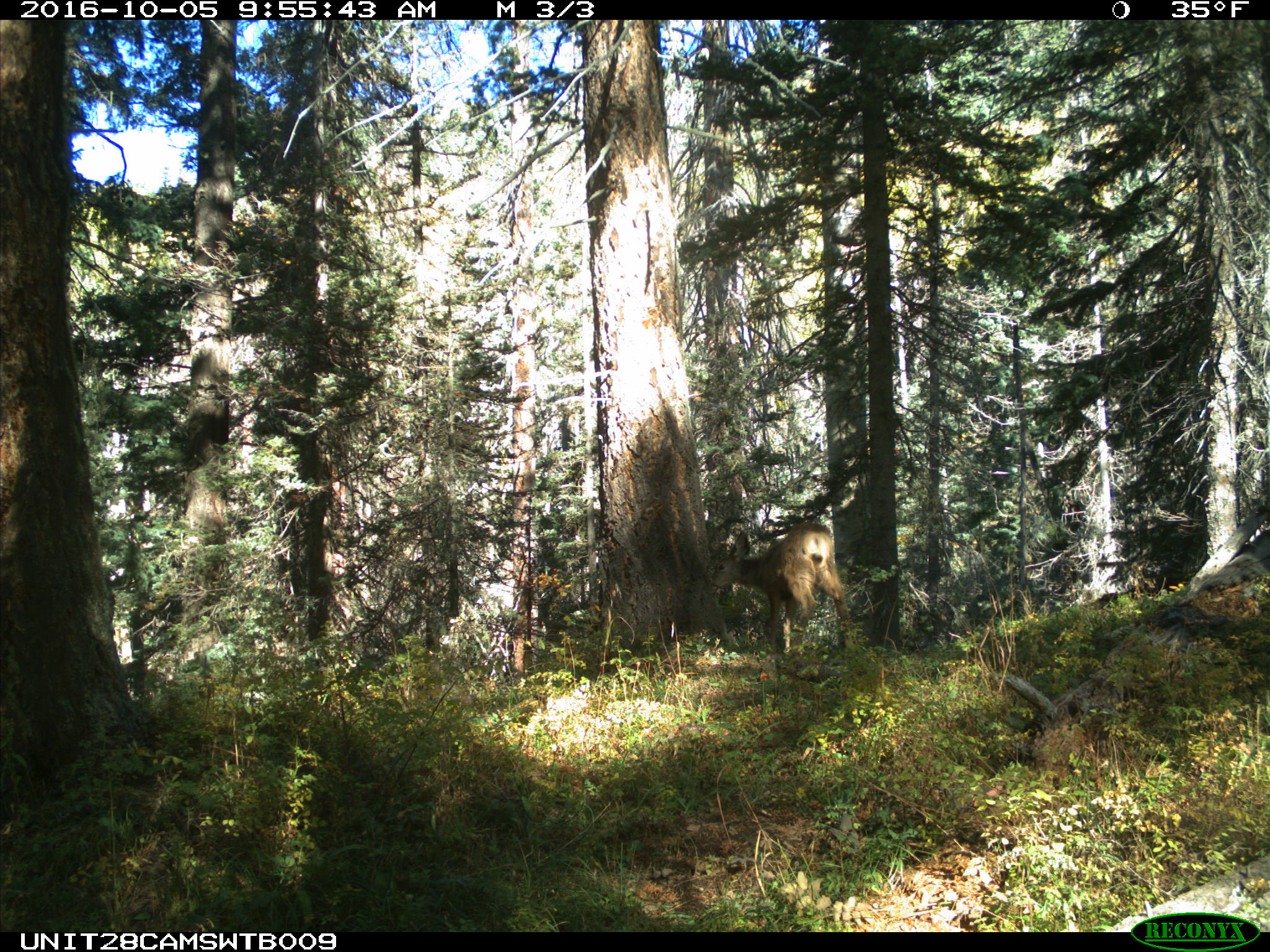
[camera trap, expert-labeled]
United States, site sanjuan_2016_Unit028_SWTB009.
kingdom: Animalia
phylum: Chordata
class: Mammalia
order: Artiodactyla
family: Cervidae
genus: Odocoileus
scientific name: Odocoileus hemionus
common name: mule deer